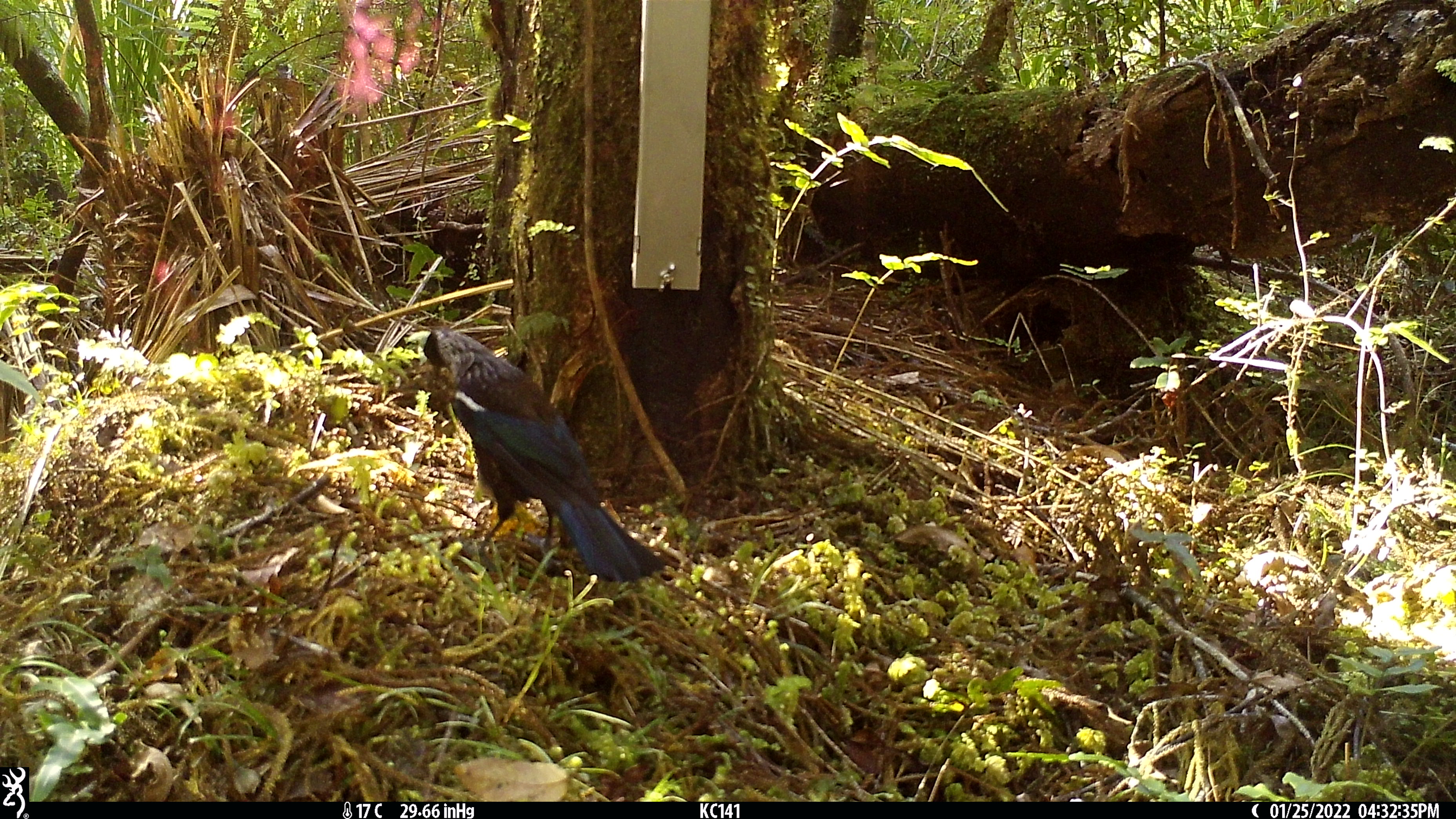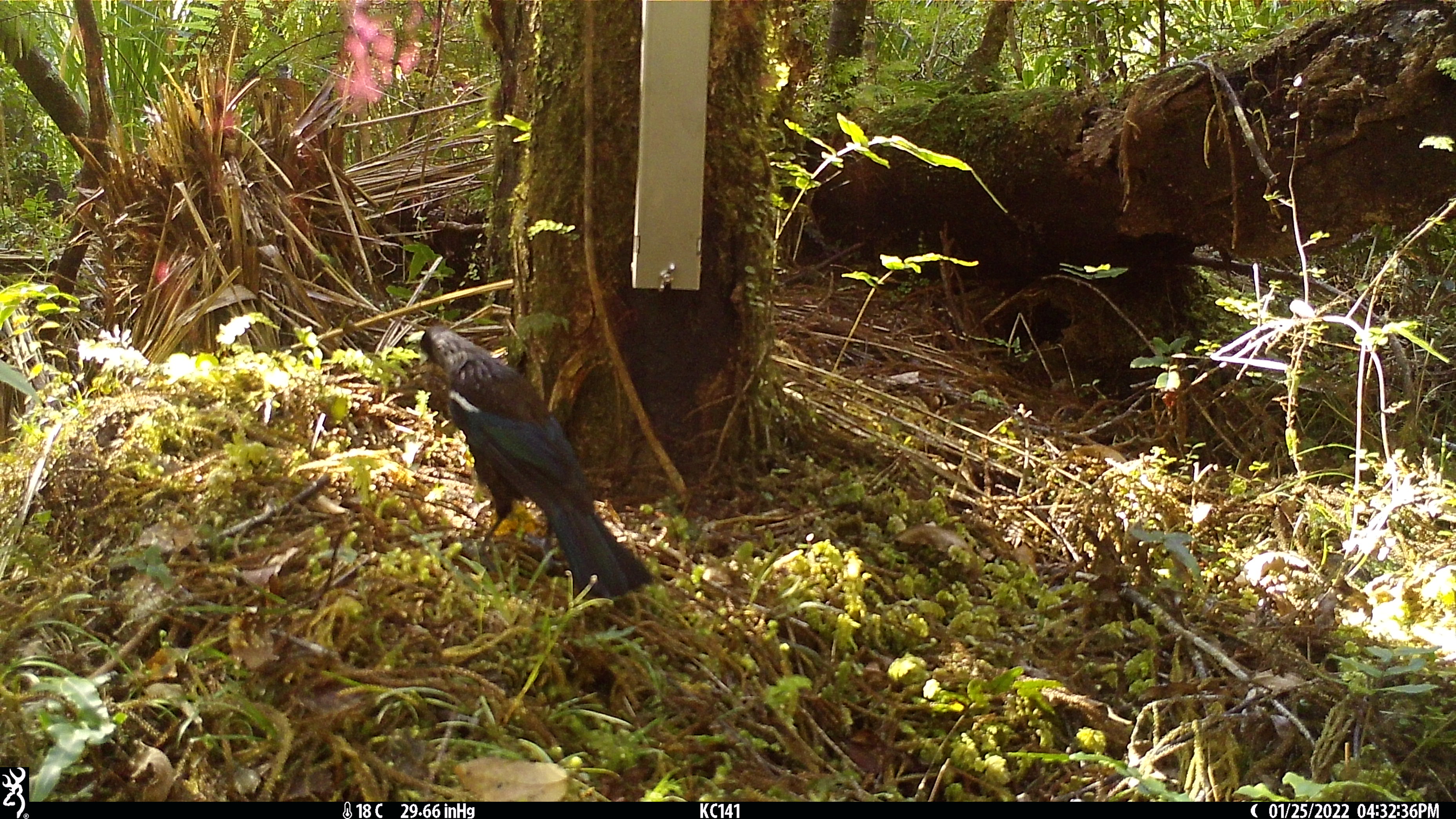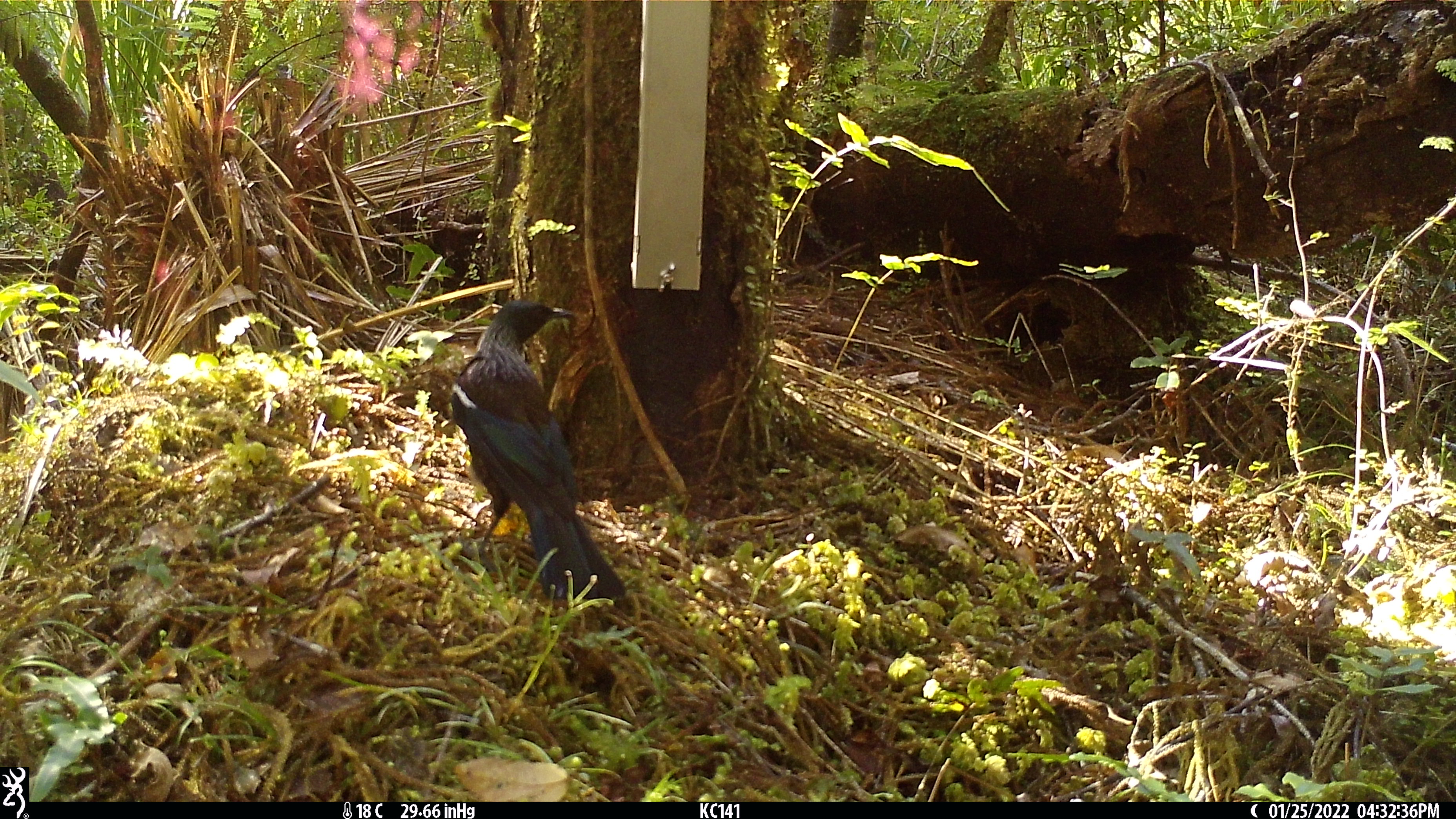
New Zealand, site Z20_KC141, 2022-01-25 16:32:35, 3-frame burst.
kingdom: Animalia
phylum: Chordata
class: Aves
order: Passeriformes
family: Meliphagidae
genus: Prosthemadera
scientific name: Prosthemadera novaeseelandiae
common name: tui